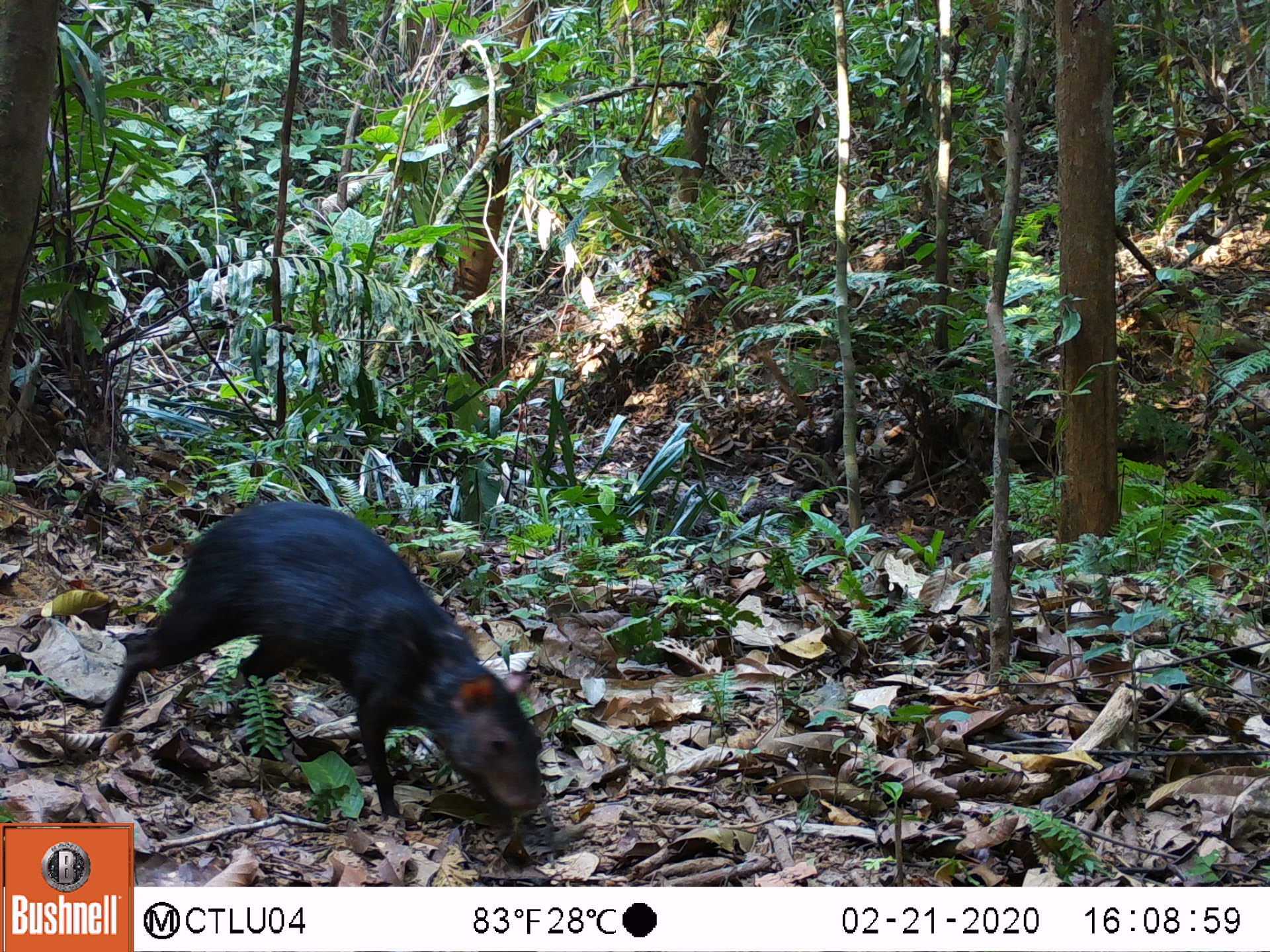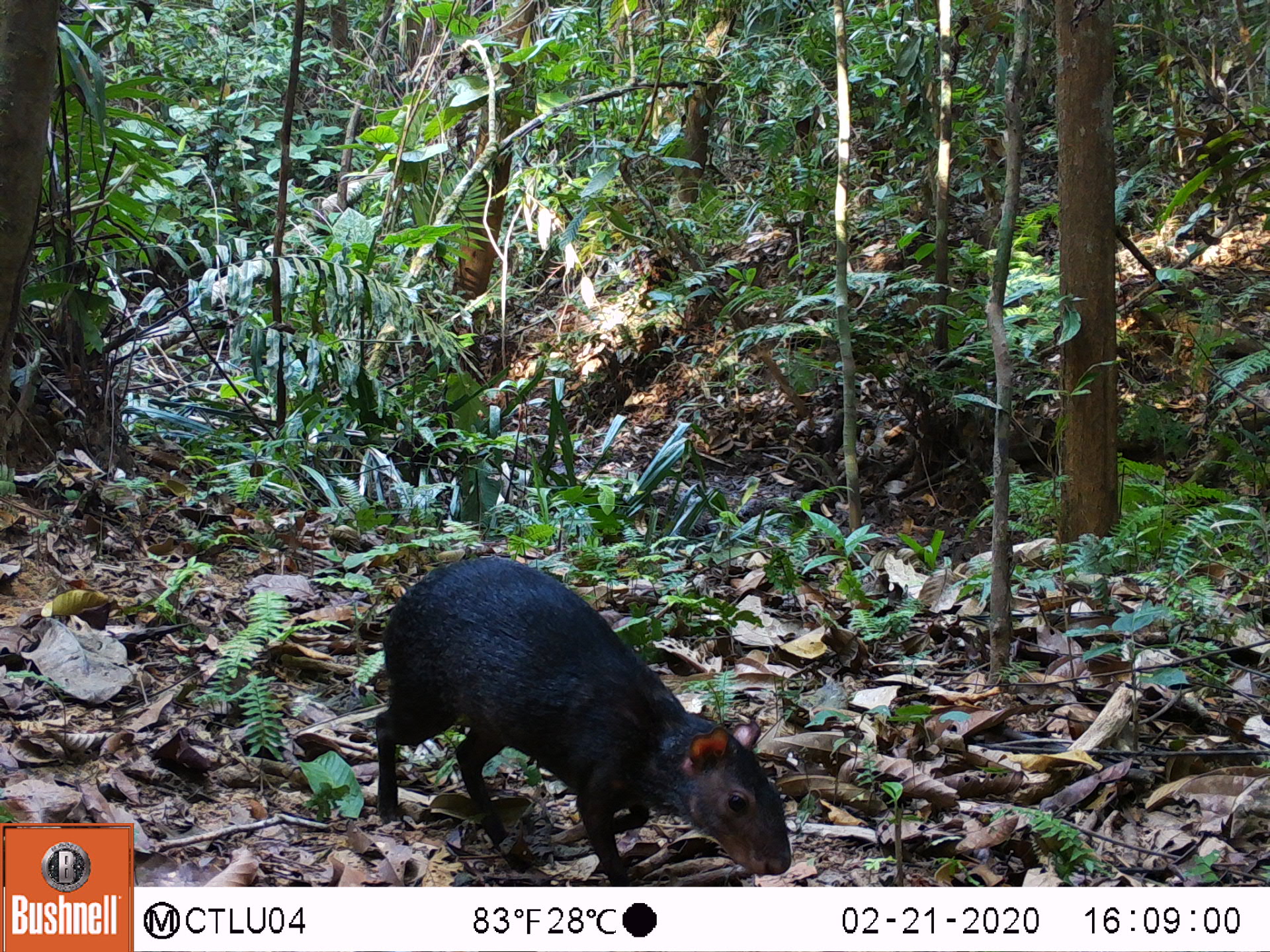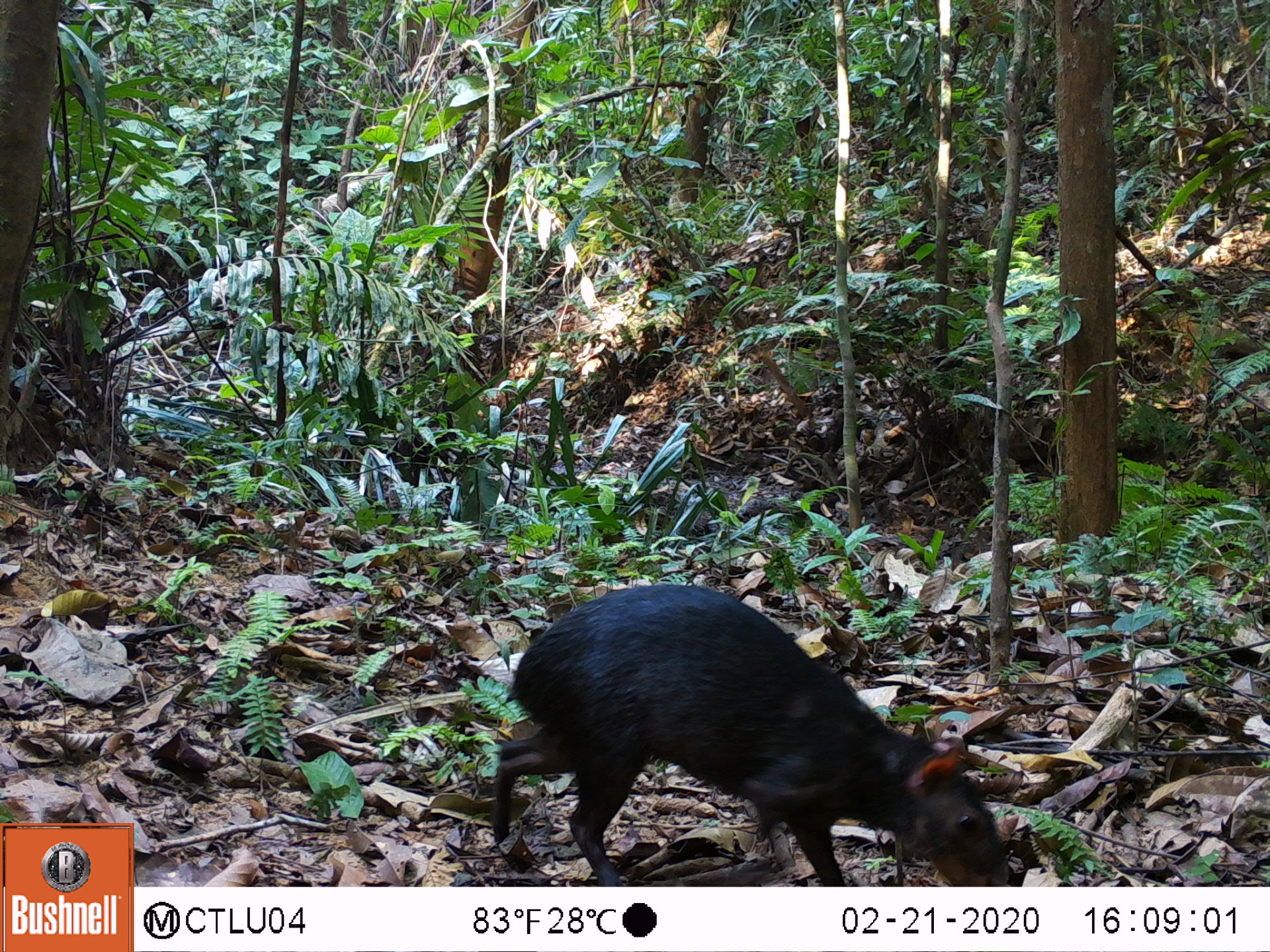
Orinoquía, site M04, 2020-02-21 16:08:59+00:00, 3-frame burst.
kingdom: Animalia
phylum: Chordata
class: Mammalia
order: Rodentia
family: Dasyproctidae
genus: Dasyprocta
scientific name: Dasyprocta fuliginosa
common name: black agouti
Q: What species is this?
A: Black agouti (Dasyprocta fuliginosa).